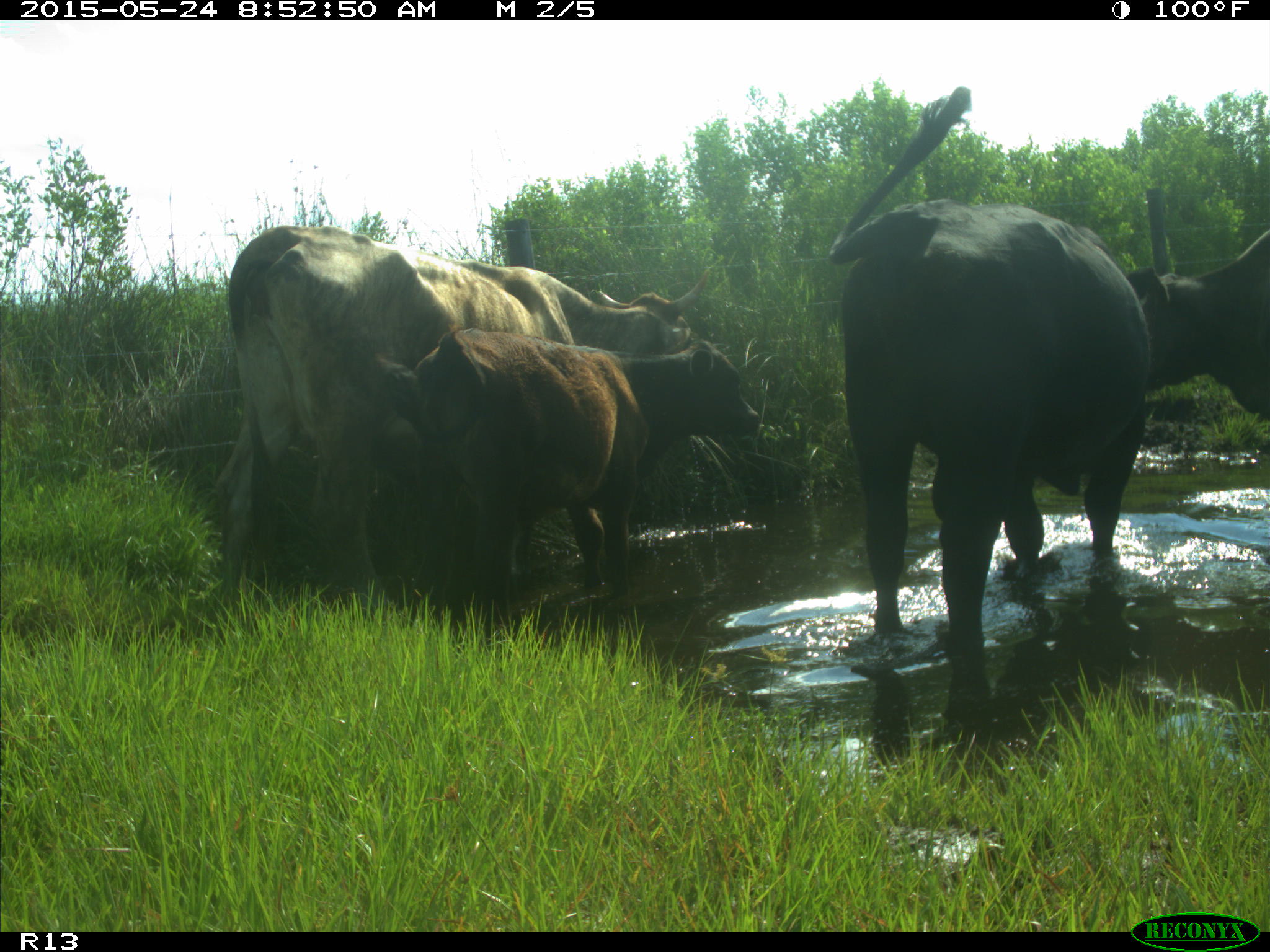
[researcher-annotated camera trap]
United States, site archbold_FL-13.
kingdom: Animalia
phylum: Chordata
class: Mammalia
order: Artiodactyla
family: Bovidae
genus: Bos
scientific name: Bos taurus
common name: domestic cow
Bos taurus (domestic cow).